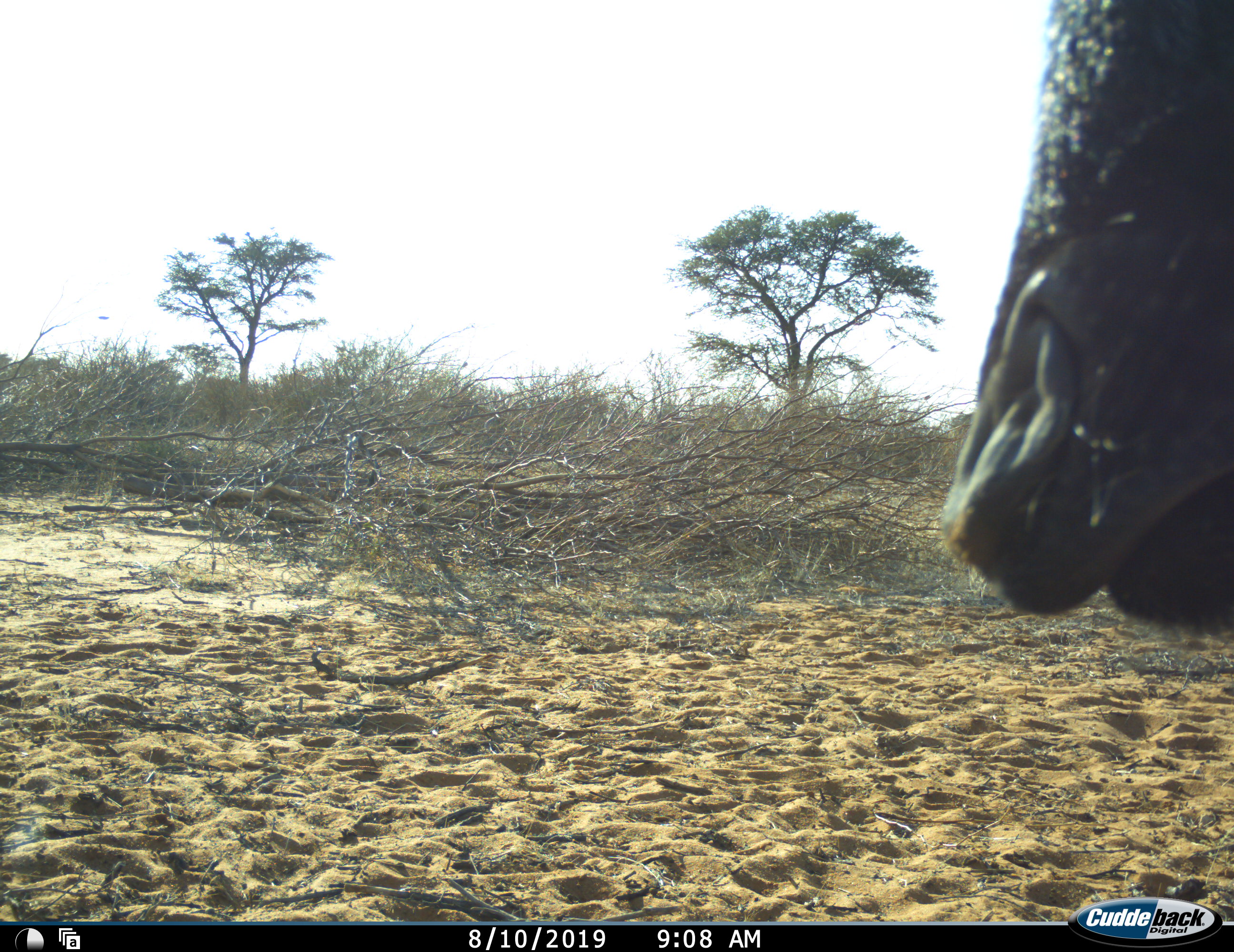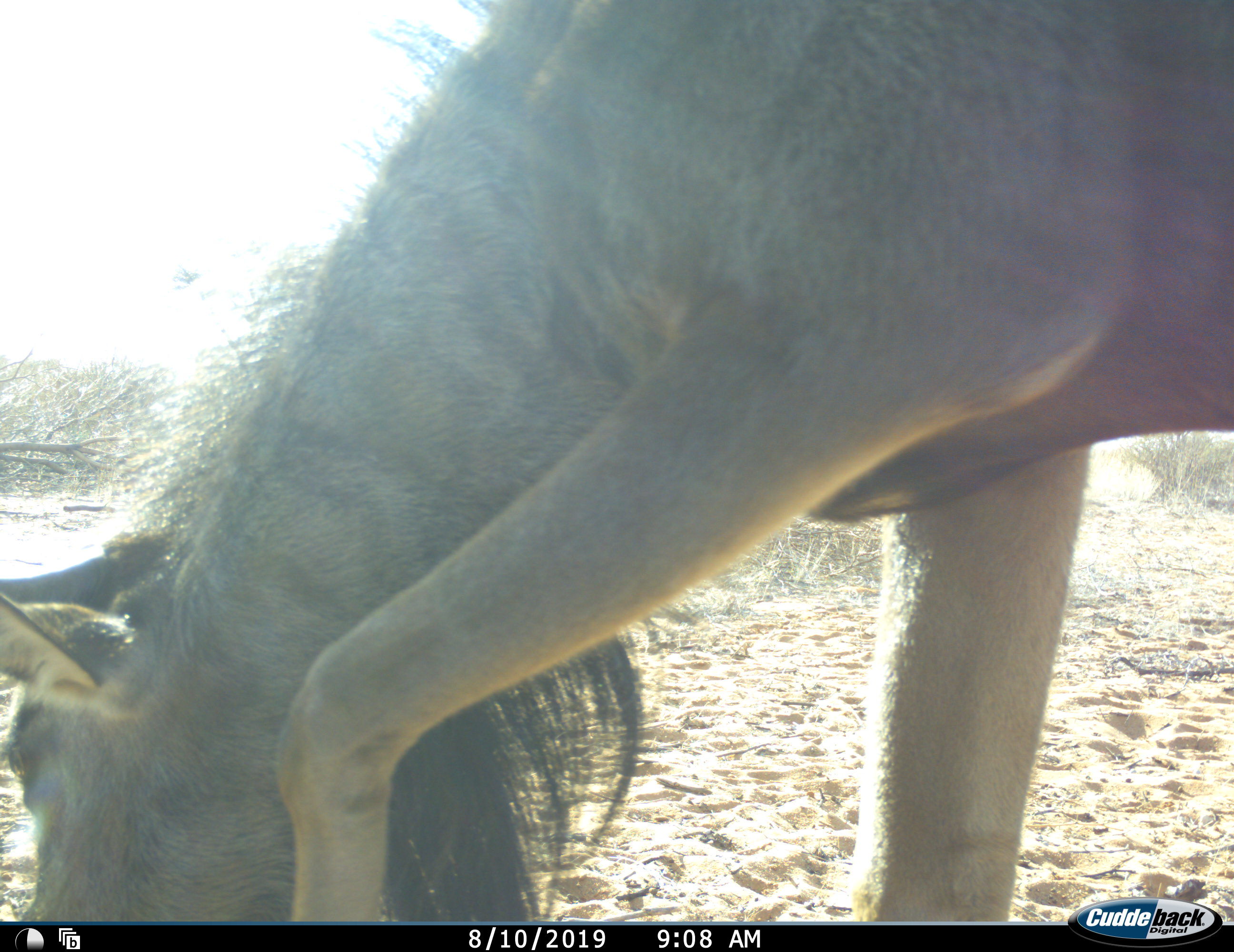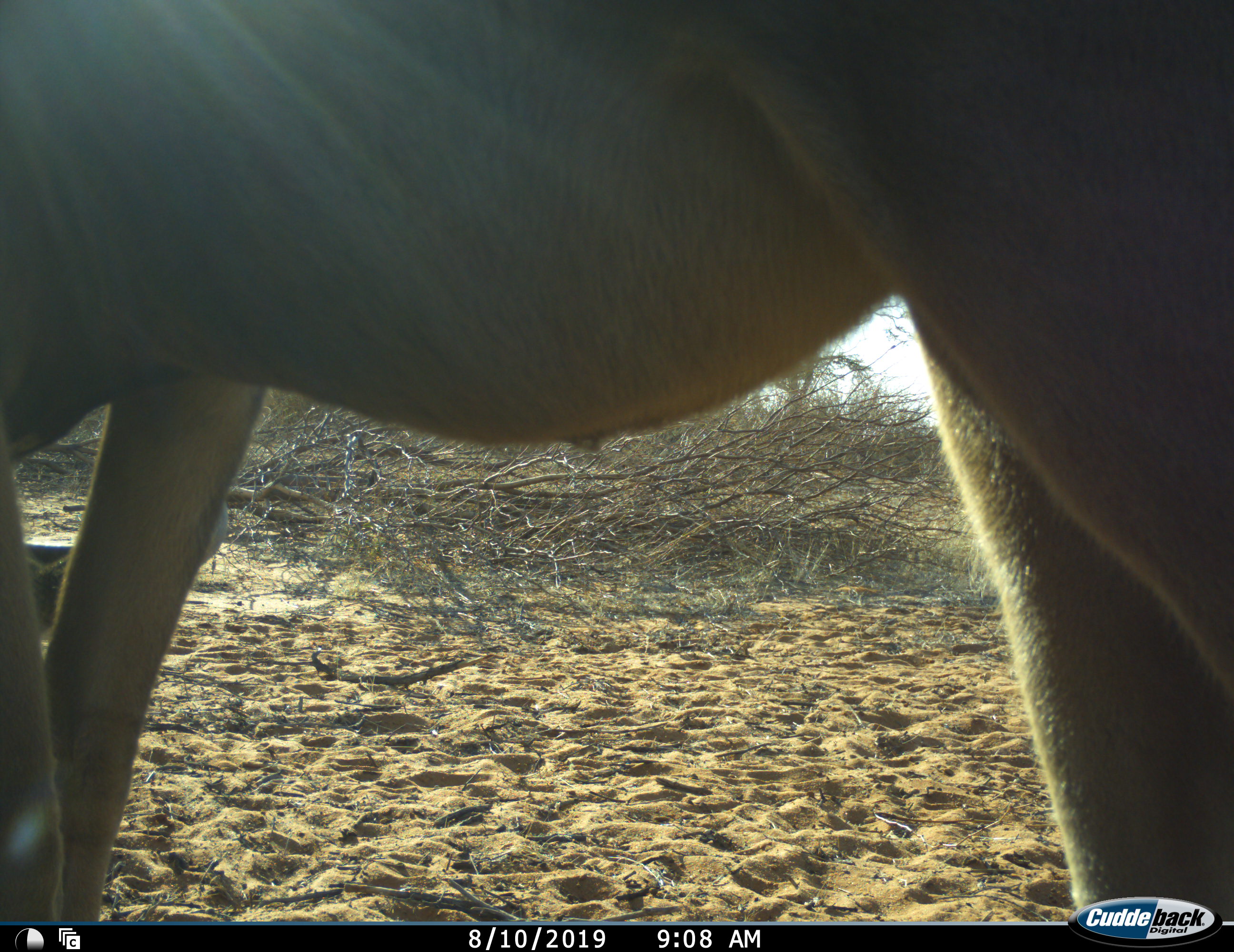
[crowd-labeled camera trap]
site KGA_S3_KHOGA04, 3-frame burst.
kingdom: Animalia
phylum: Chordata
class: Mammalia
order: Artiodactyla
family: Bovidae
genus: Connochaetes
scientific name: Connochaetes taurinus taurinus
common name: blue wildebeest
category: wildebeestblue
Wildebeestblue (blue wildebeest) (Connochaetes taurinus taurinus), count 1. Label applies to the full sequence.